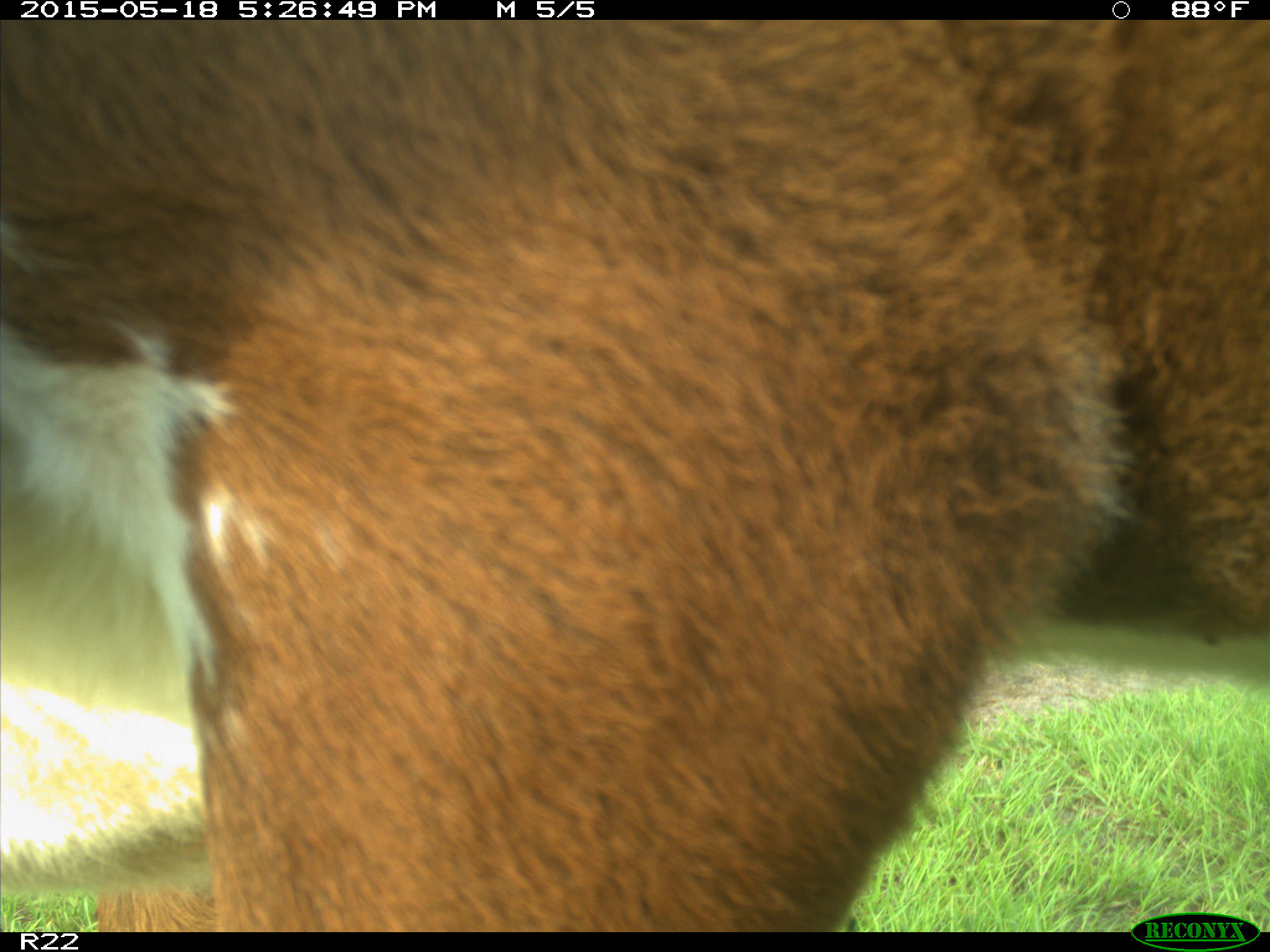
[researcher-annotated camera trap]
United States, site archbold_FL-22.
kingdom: Animalia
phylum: Chordata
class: Mammalia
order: Artiodactyla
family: Bovidae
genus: Bos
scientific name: Bos taurus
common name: domestic cow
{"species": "Bos taurus (domestic cow)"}